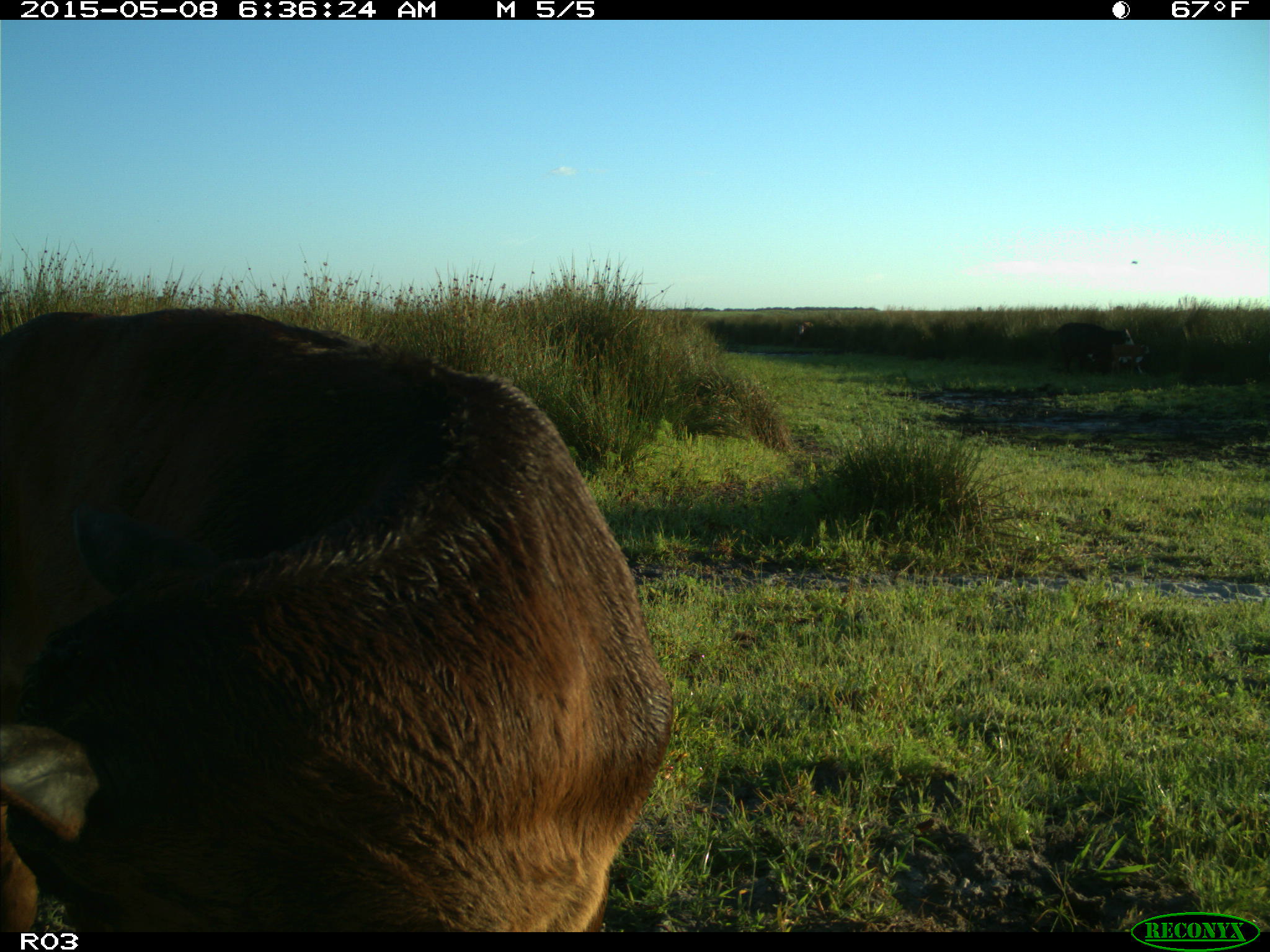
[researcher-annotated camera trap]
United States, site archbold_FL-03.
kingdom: Animalia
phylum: Chordata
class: Mammalia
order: Artiodactyla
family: Bovidae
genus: Bos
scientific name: Bos taurus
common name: domestic cow